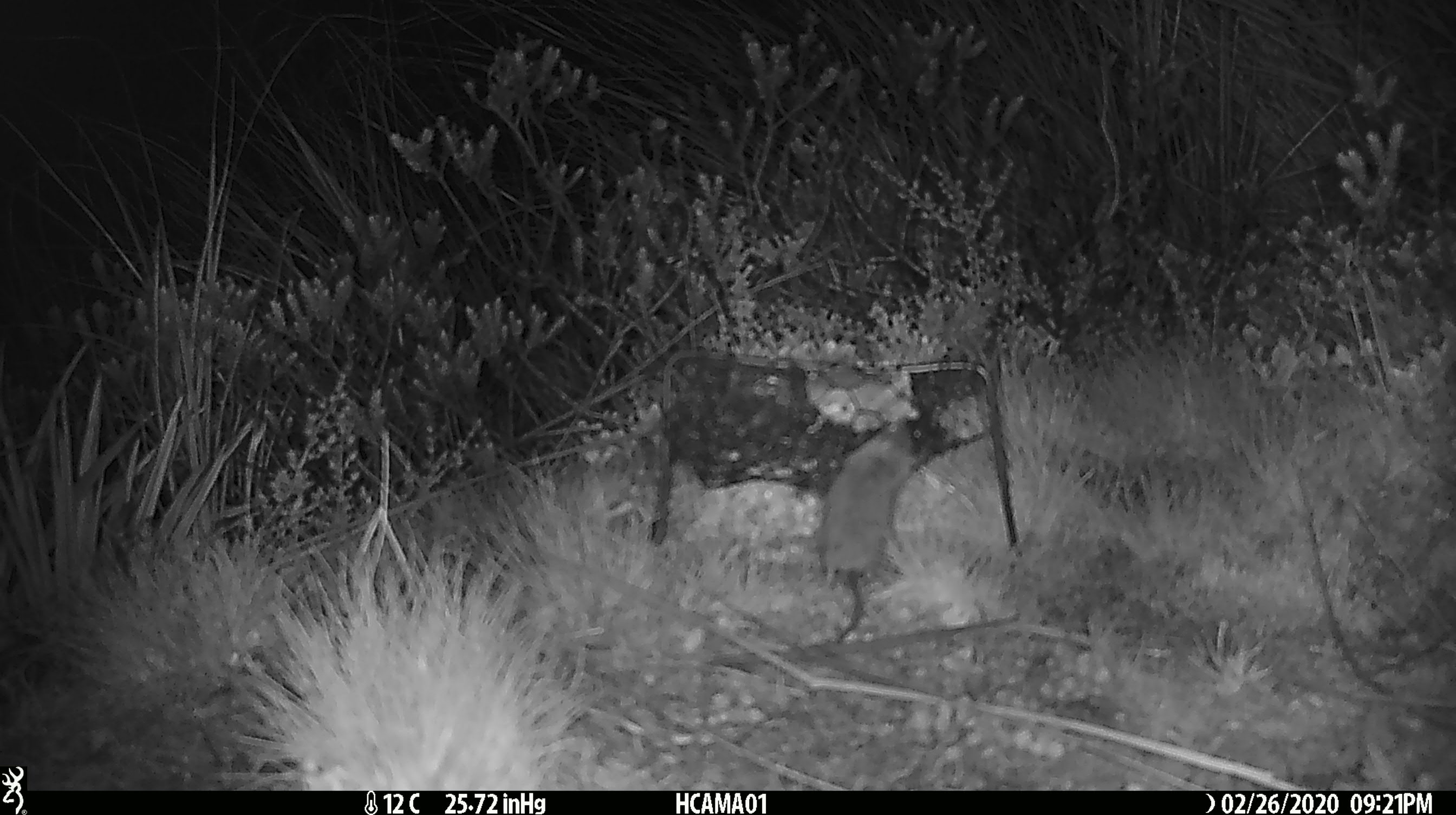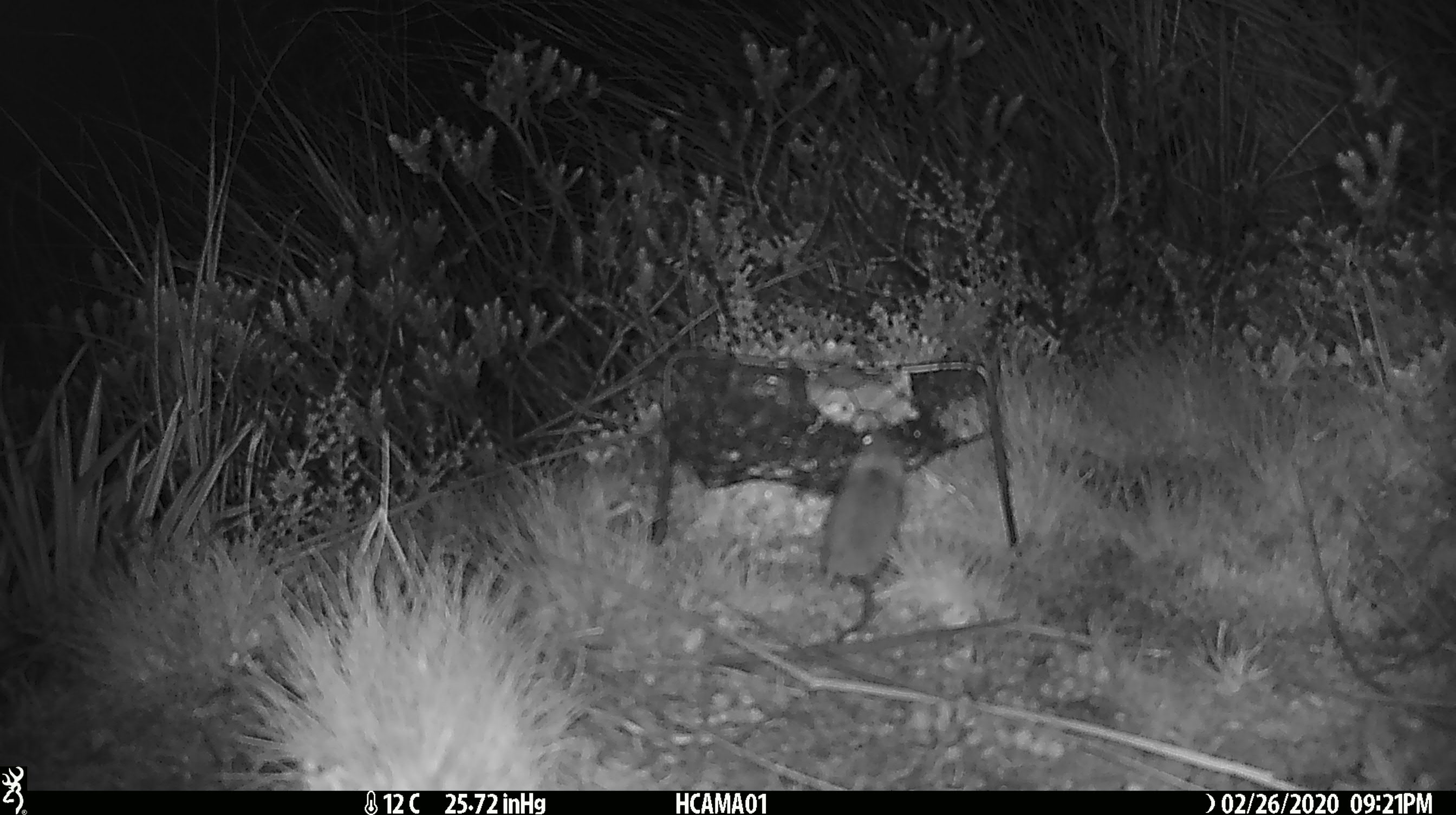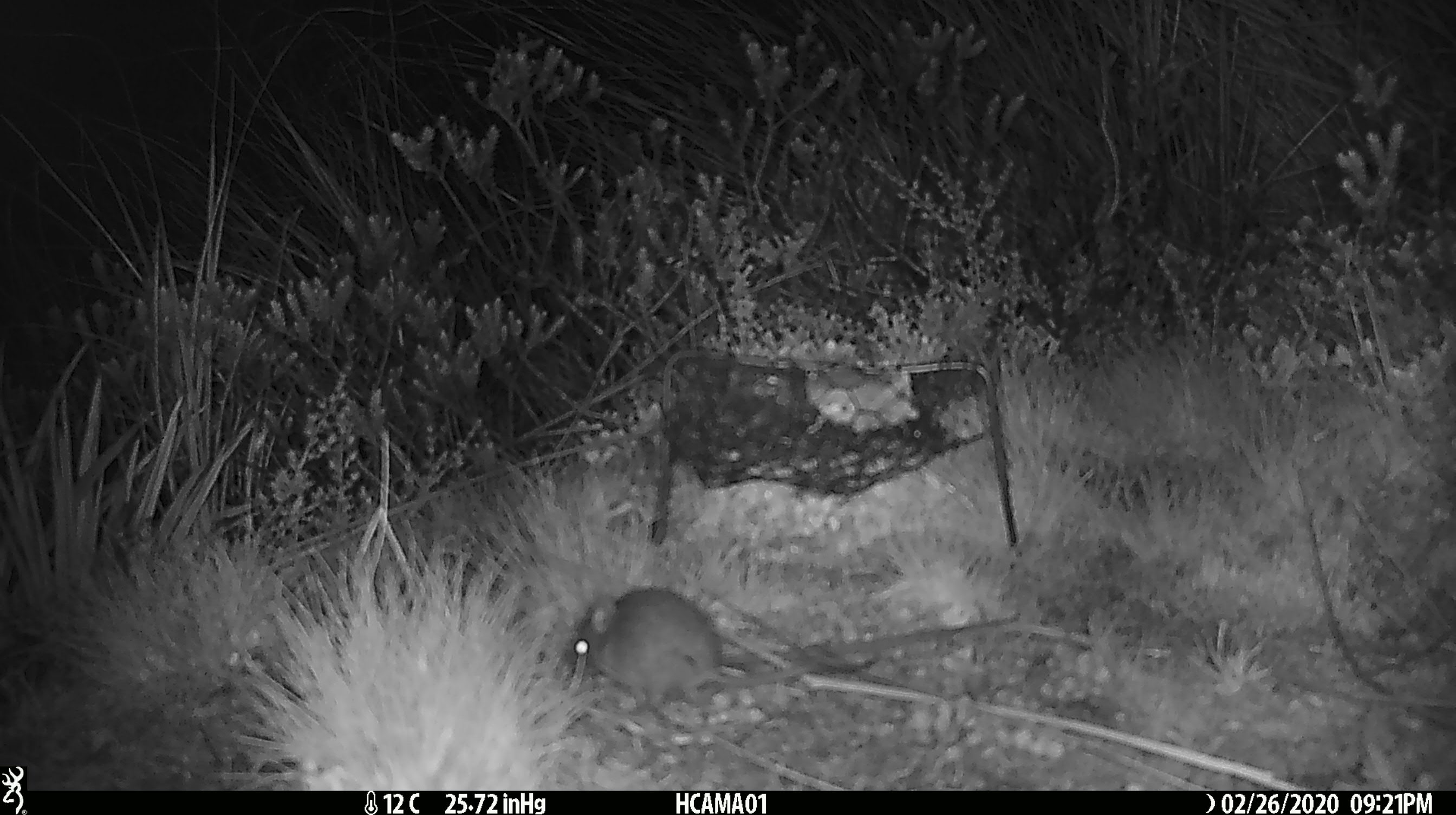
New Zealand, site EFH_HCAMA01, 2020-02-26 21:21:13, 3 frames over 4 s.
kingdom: Animalia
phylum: Chordata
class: Mammalia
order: Rodentia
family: Muridae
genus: Mus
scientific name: Mus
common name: mouse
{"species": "mouse (Mus)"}